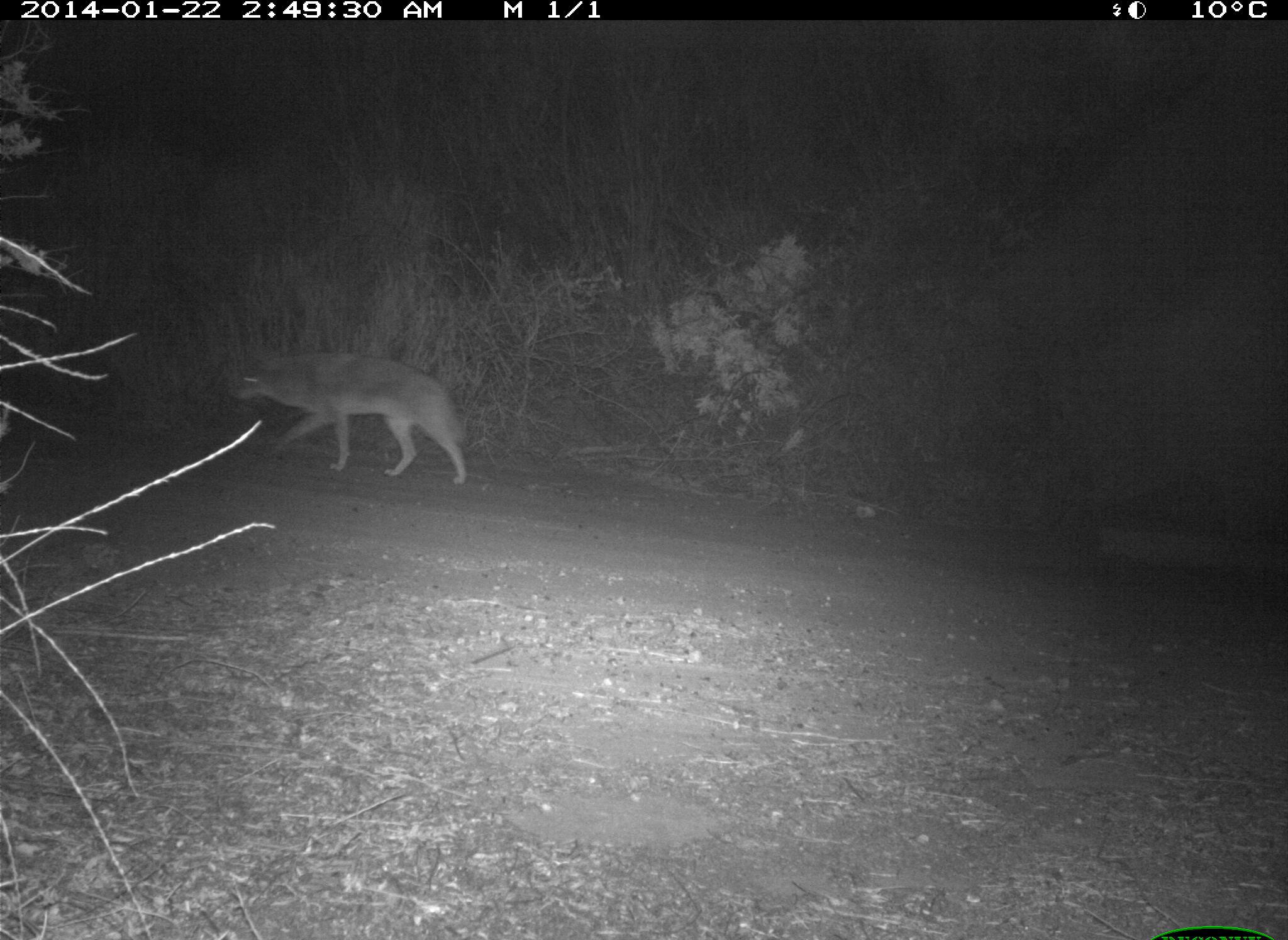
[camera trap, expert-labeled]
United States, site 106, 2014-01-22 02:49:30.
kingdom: Animalia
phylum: Chordata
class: Mammalia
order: Carnivora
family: Canidae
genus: Canis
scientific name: Canis latrans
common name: coyote